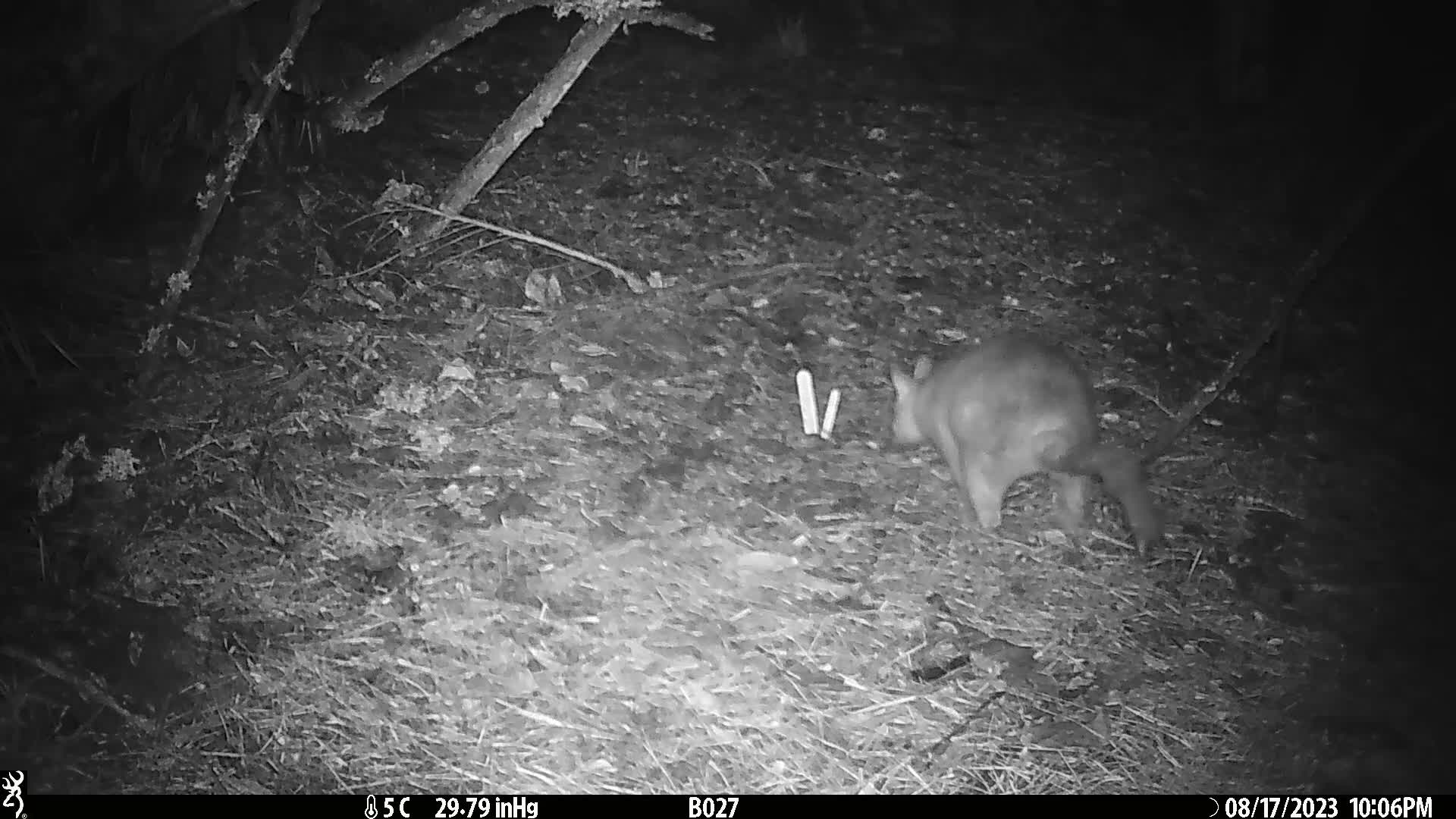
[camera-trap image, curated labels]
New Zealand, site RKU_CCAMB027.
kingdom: Animalia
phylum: Chordata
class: Mammalia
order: Diprotodontia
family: Phalangeridae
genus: Trichosurus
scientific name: Trichosurus vulpecula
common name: common brushtail possum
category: possum